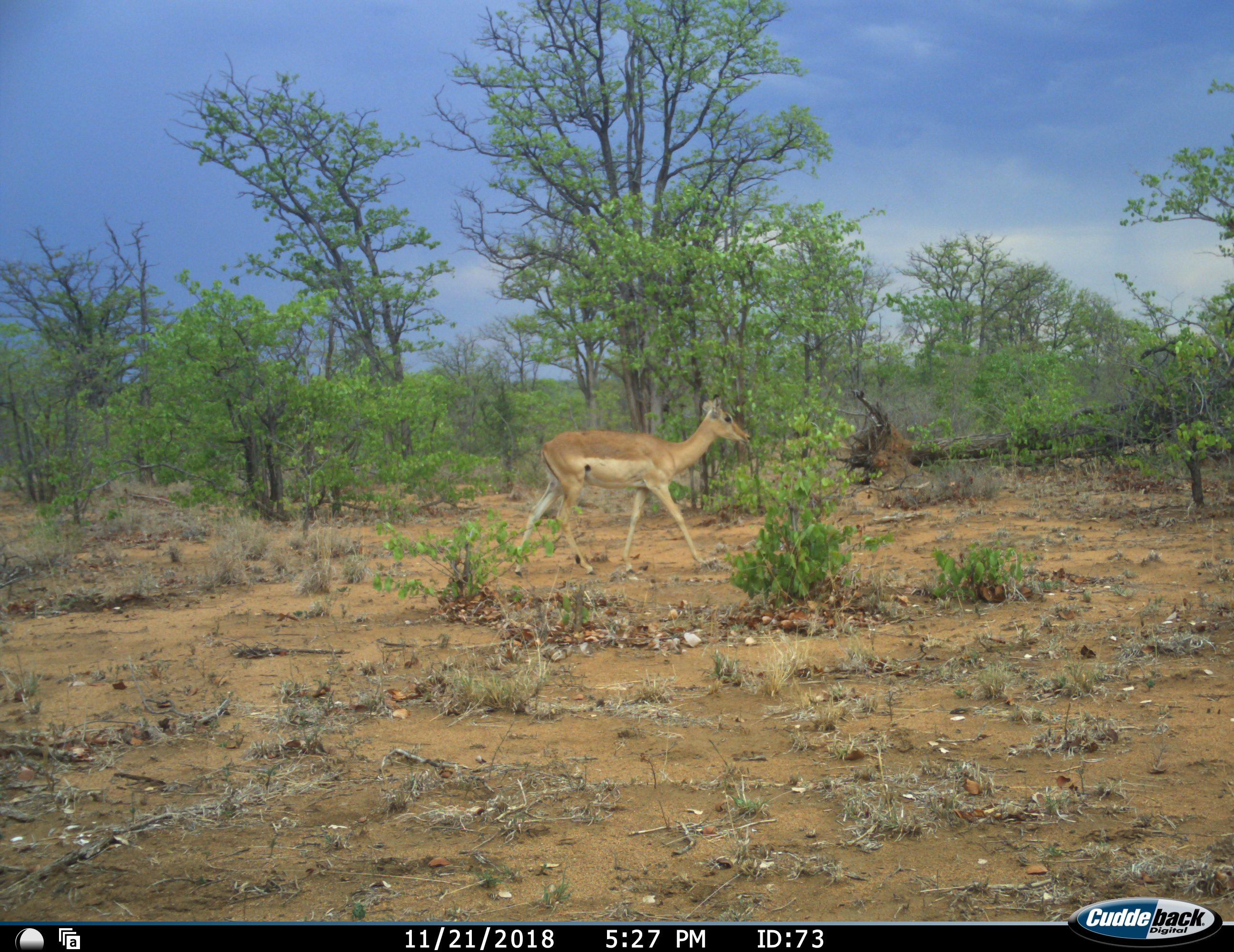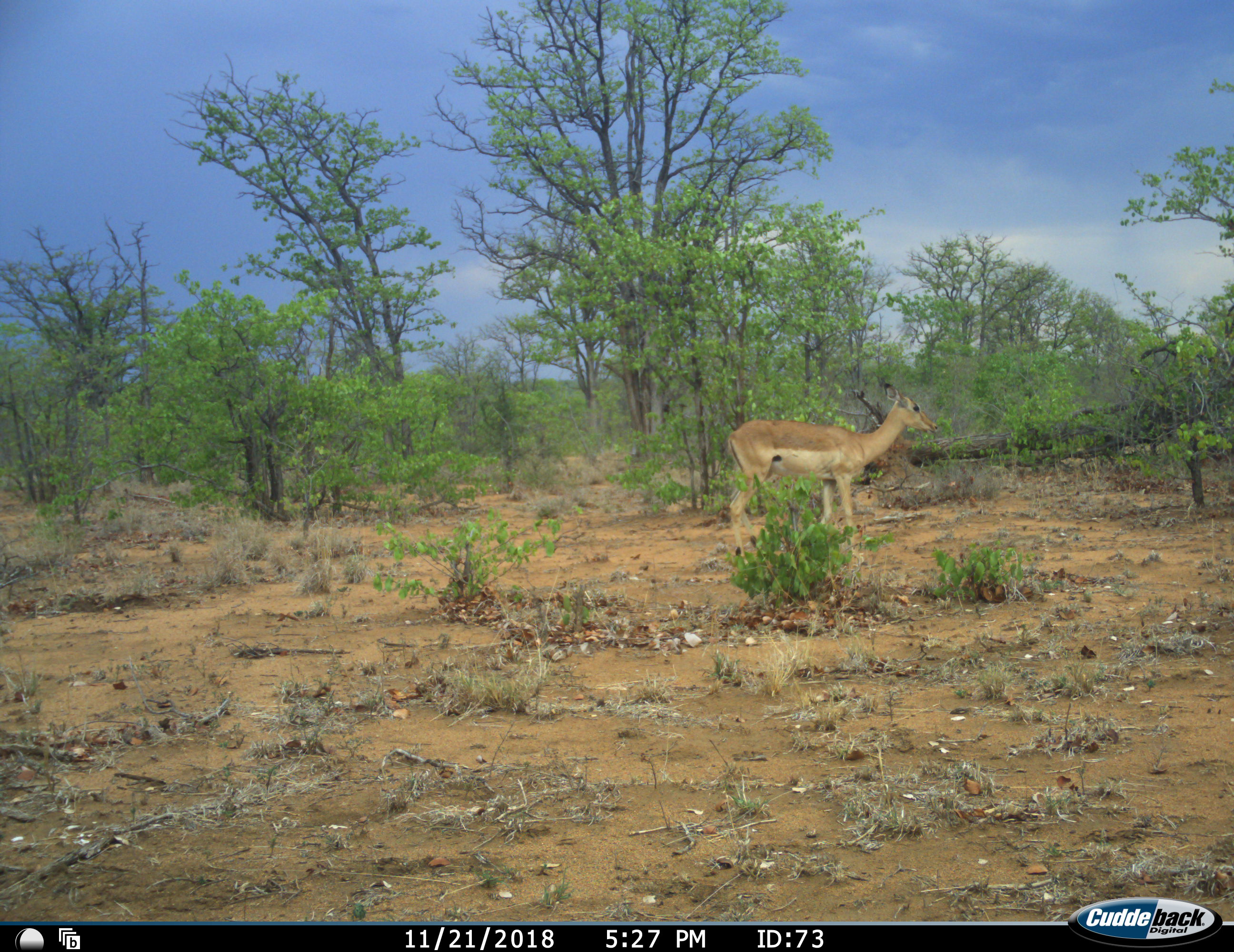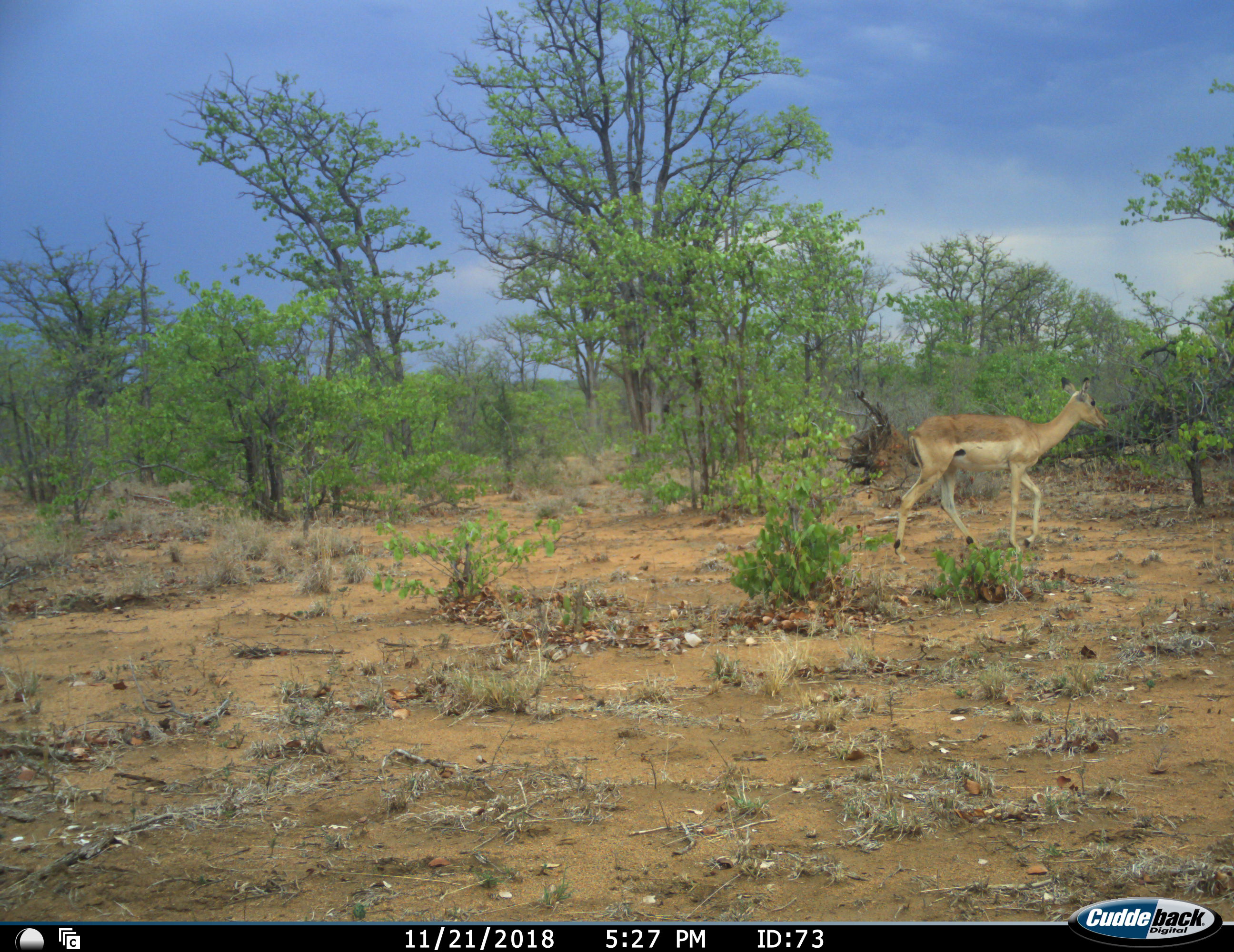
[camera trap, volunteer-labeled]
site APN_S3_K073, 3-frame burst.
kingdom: Animalia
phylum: Chordata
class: Mammalia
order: Artiodactyla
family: Bovidae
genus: Aepyceros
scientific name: Aepyceros melampus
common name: impala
Impala (Aepyceros melampus), count 1. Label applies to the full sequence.